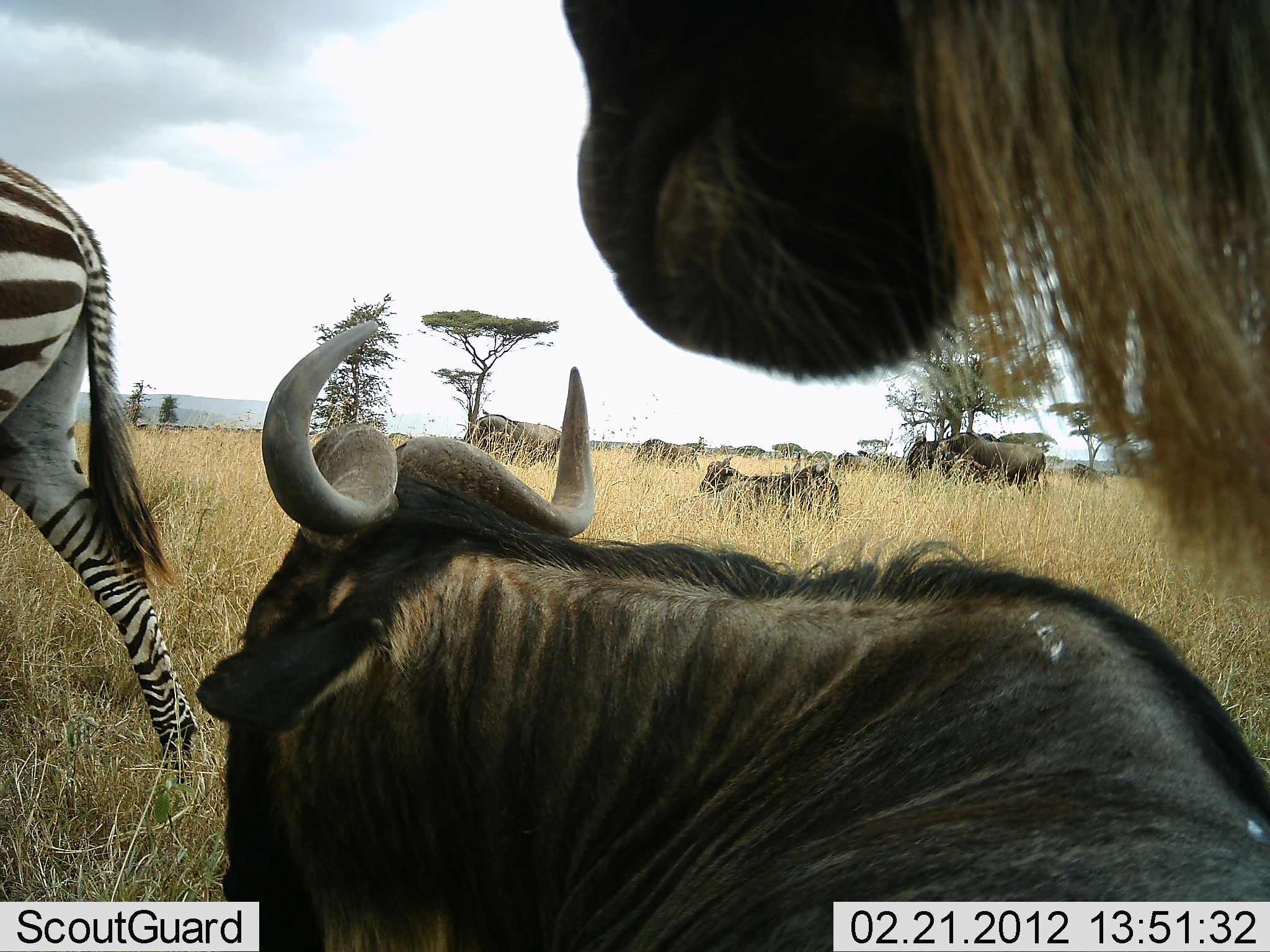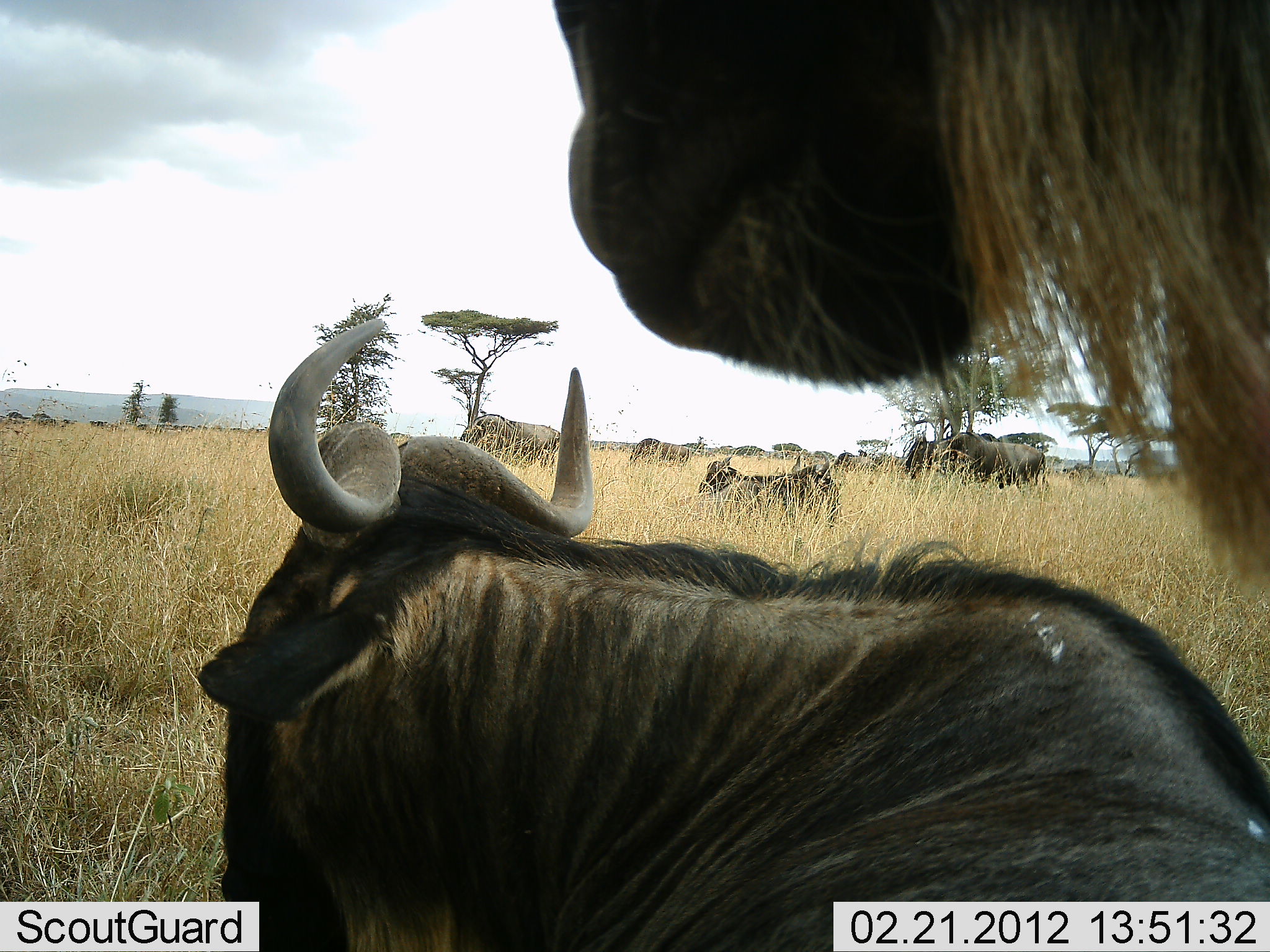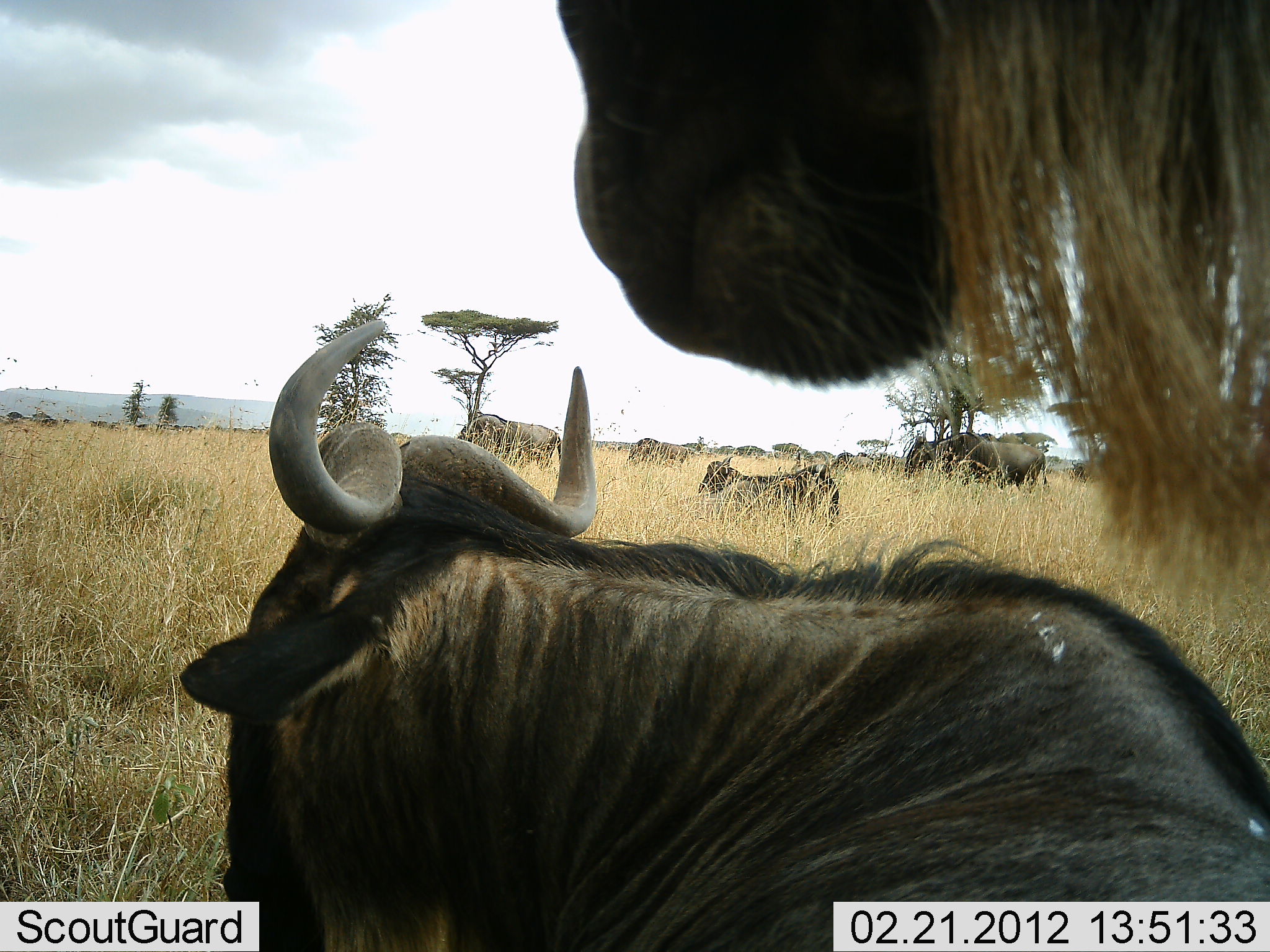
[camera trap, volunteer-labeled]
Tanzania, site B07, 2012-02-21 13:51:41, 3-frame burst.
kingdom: Animalia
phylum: Chordata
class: Mammalia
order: Artiodactyla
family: Bovidae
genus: Connochaetes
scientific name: Connochaetes taurinus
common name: blue wildebeest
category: wildebeest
Wildebeest (blue wildebeest) (Connochaetes taurinus), count 8. Behavior (volunteer vote fractions): standing 86%, resting 79%, moving 21%, interacting 0%. Young present (vote fraction): 0%. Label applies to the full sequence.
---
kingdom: Animalia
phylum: Chordata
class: Mammalia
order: Perissodactyla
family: Equidae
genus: Equus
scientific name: Equus quagga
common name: plains zebra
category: zebra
Zebra (plains zebra) (Equus quagga), count 1. Behavior (volunteer vote fractions): standing 0%, resting 0%, moving 100%, interacting 0%. Young present (vote fraction): 0%. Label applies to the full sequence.